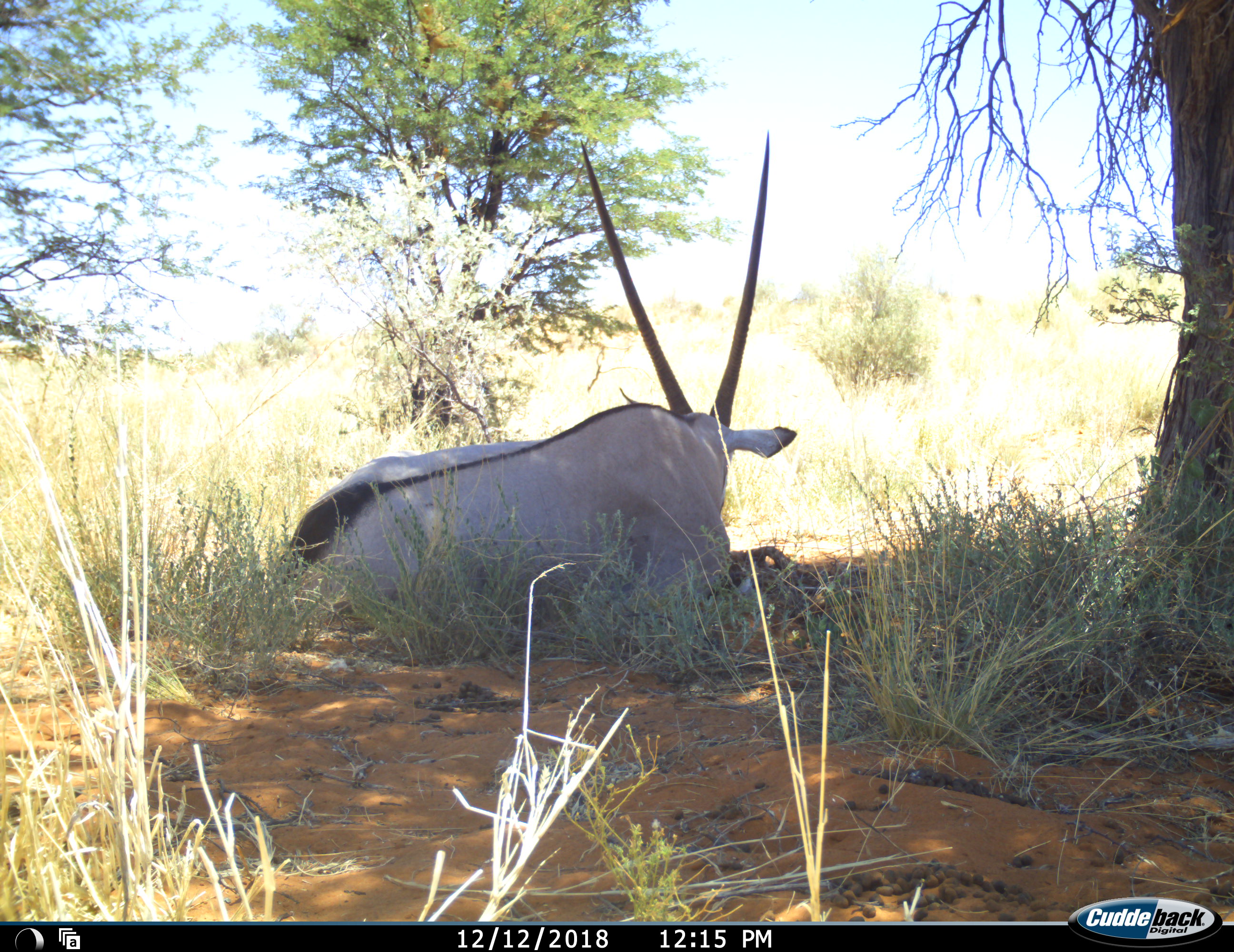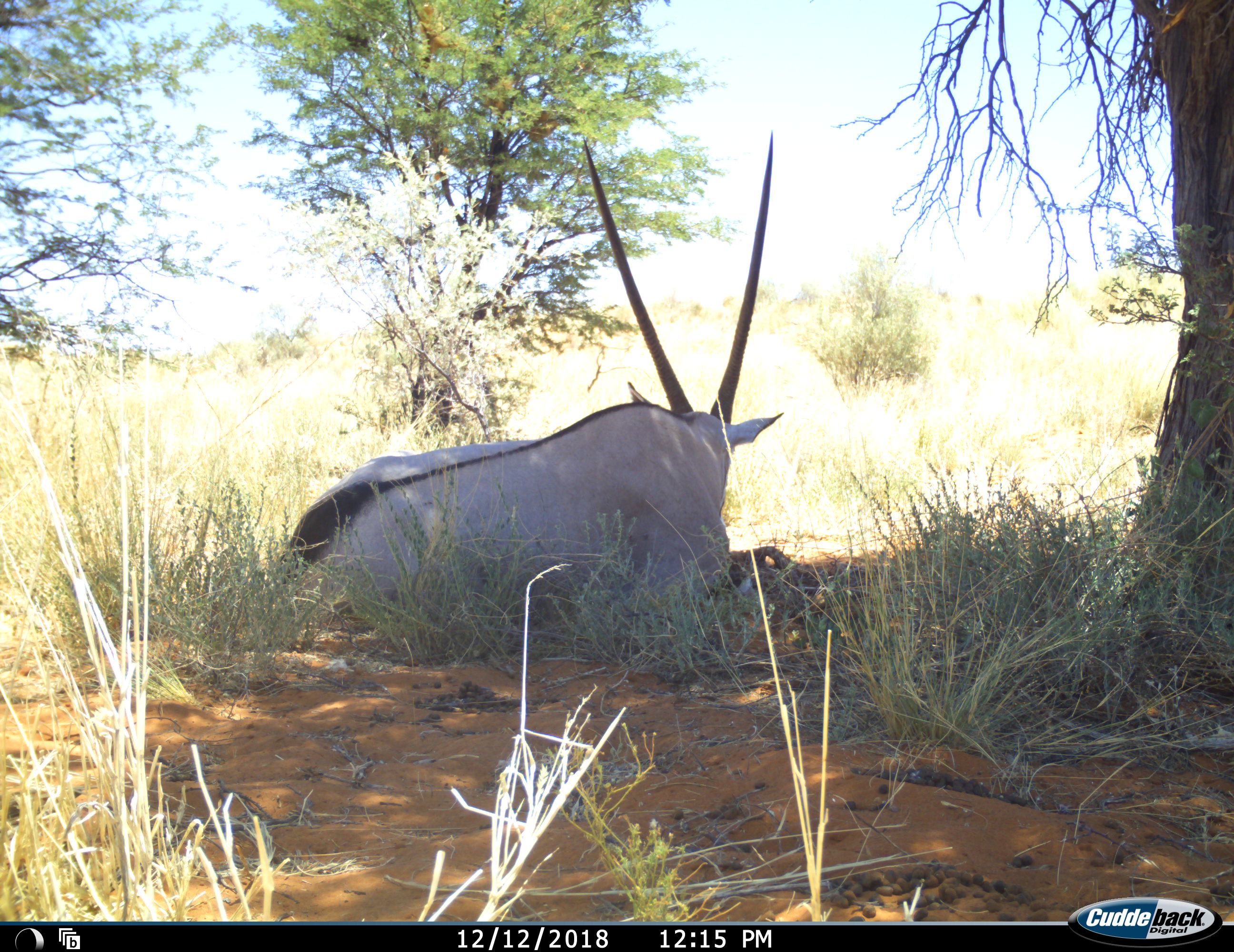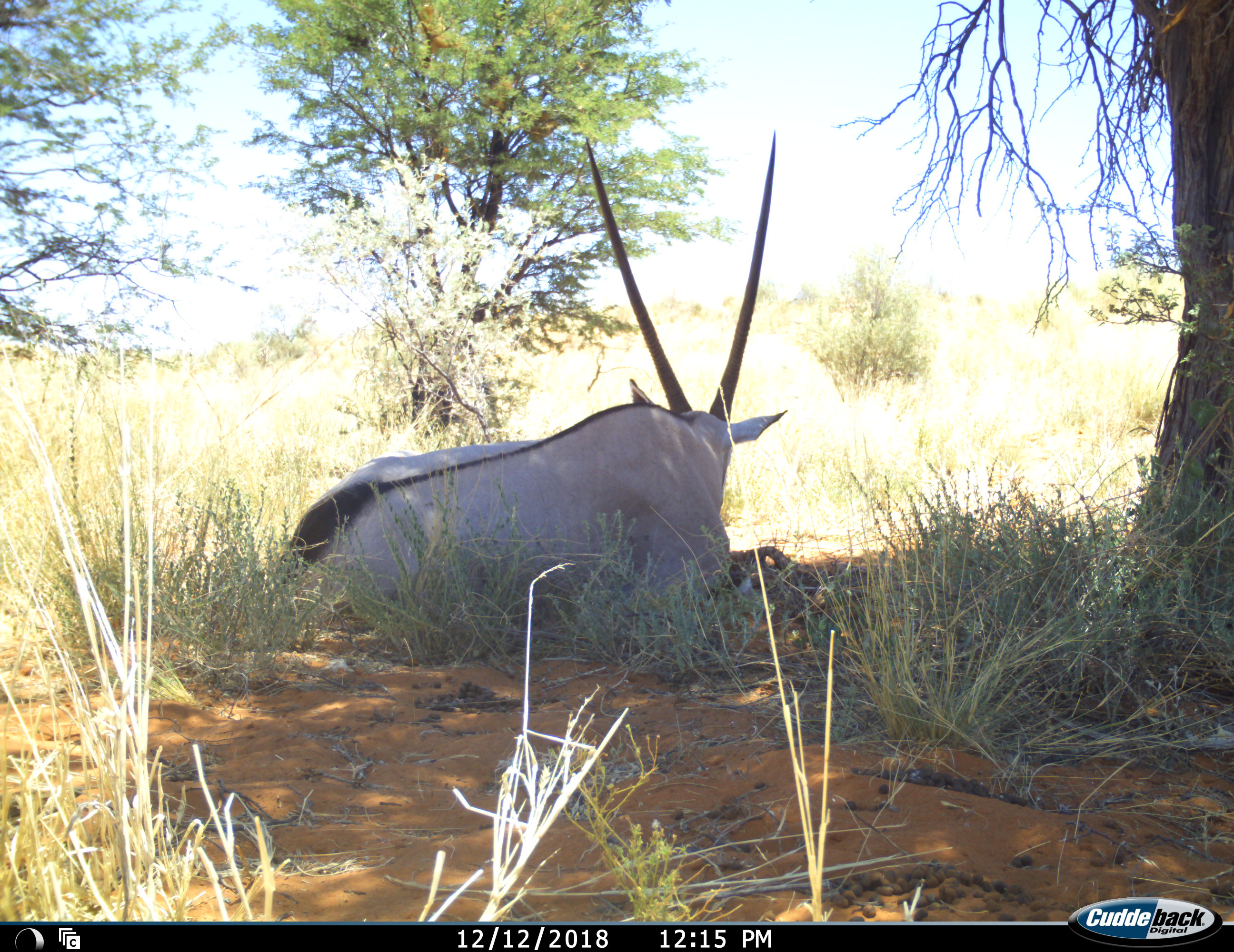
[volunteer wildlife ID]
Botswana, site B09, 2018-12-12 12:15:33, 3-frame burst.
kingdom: Animalia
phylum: Chordata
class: Mammalia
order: Artiodactyla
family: Bovidae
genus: Oryx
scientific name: Oryx gazella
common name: gemsbok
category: gemsbokoryx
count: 1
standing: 0%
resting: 100%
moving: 0%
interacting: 0%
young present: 0%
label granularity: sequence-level